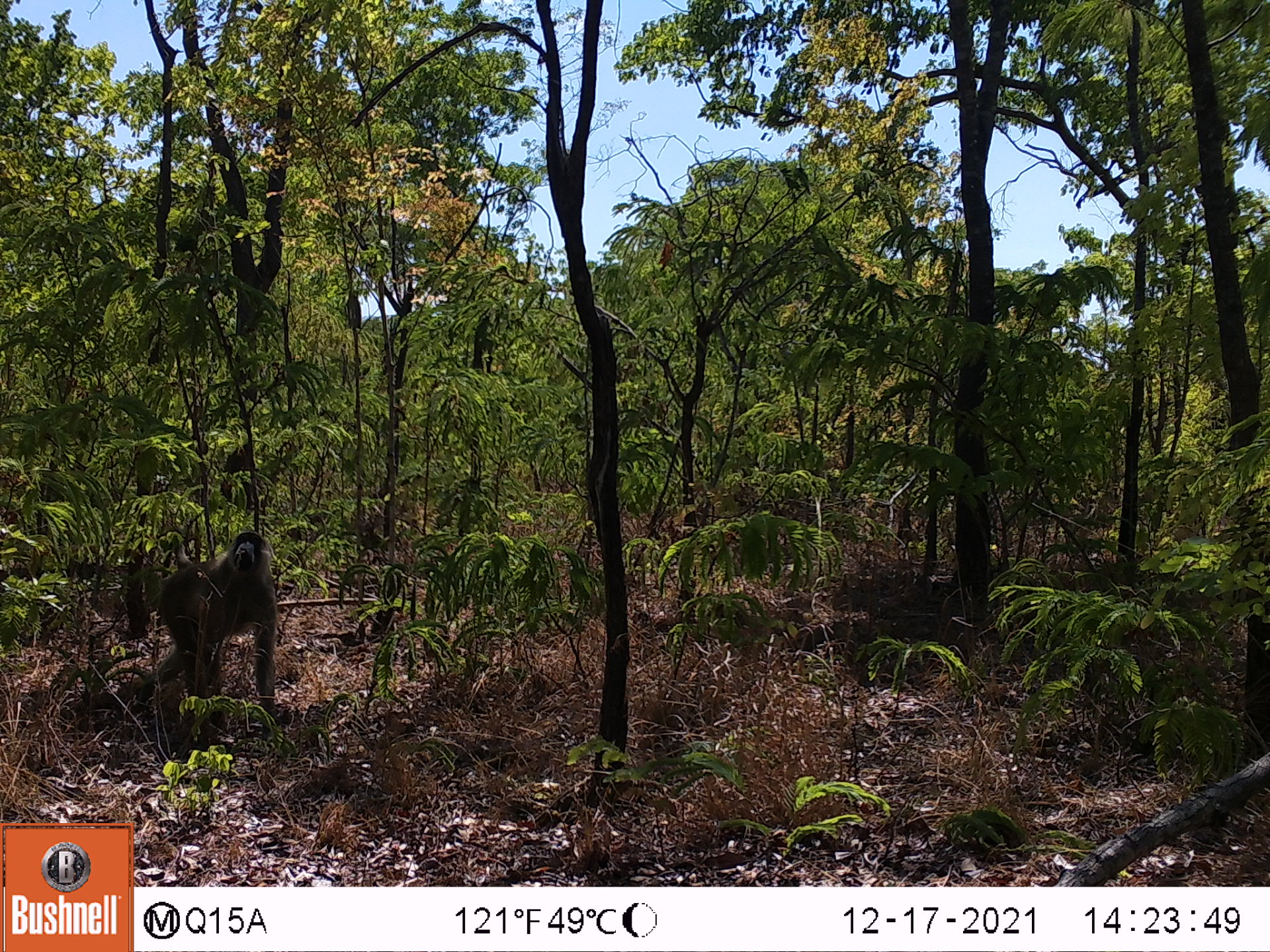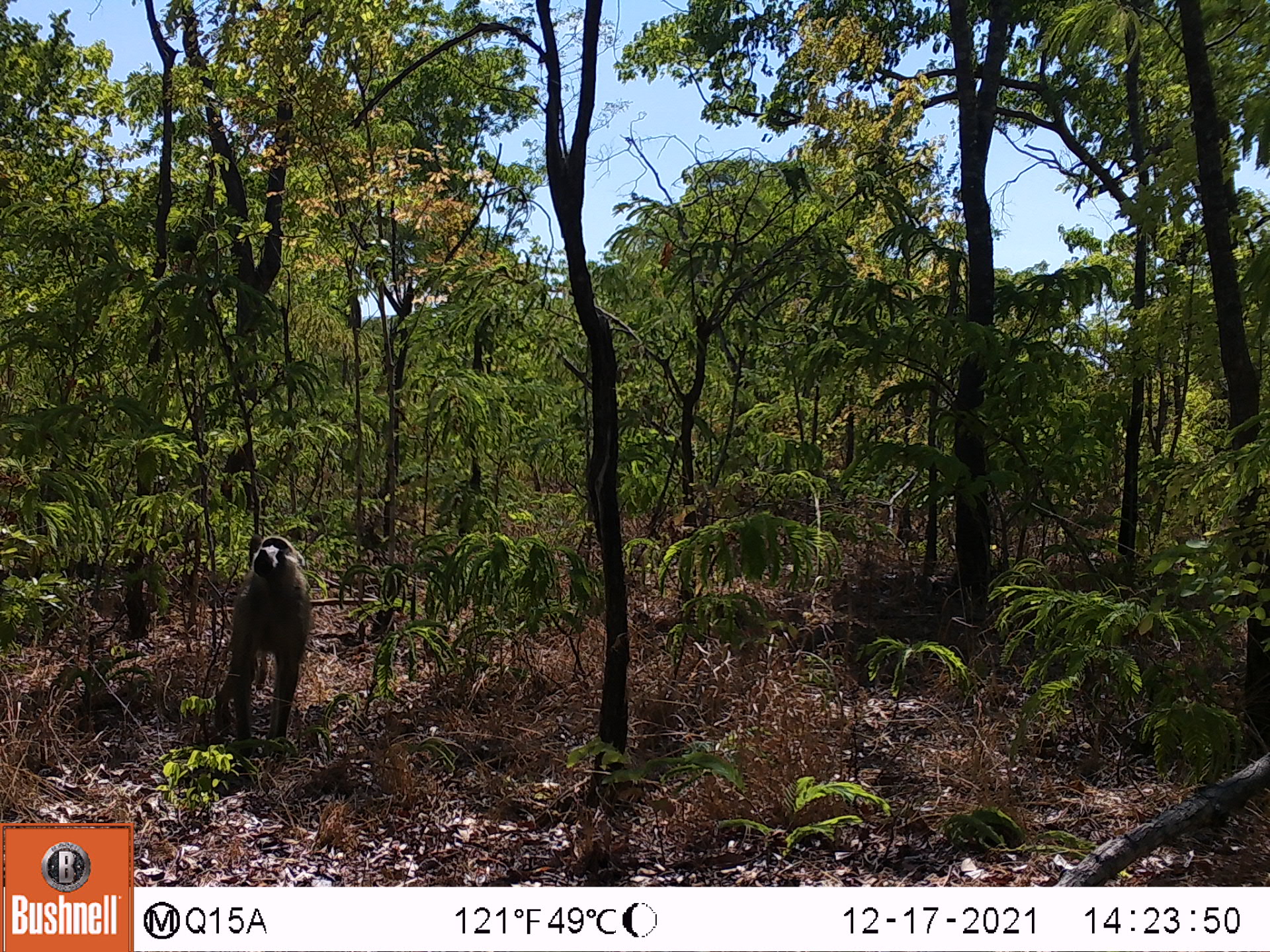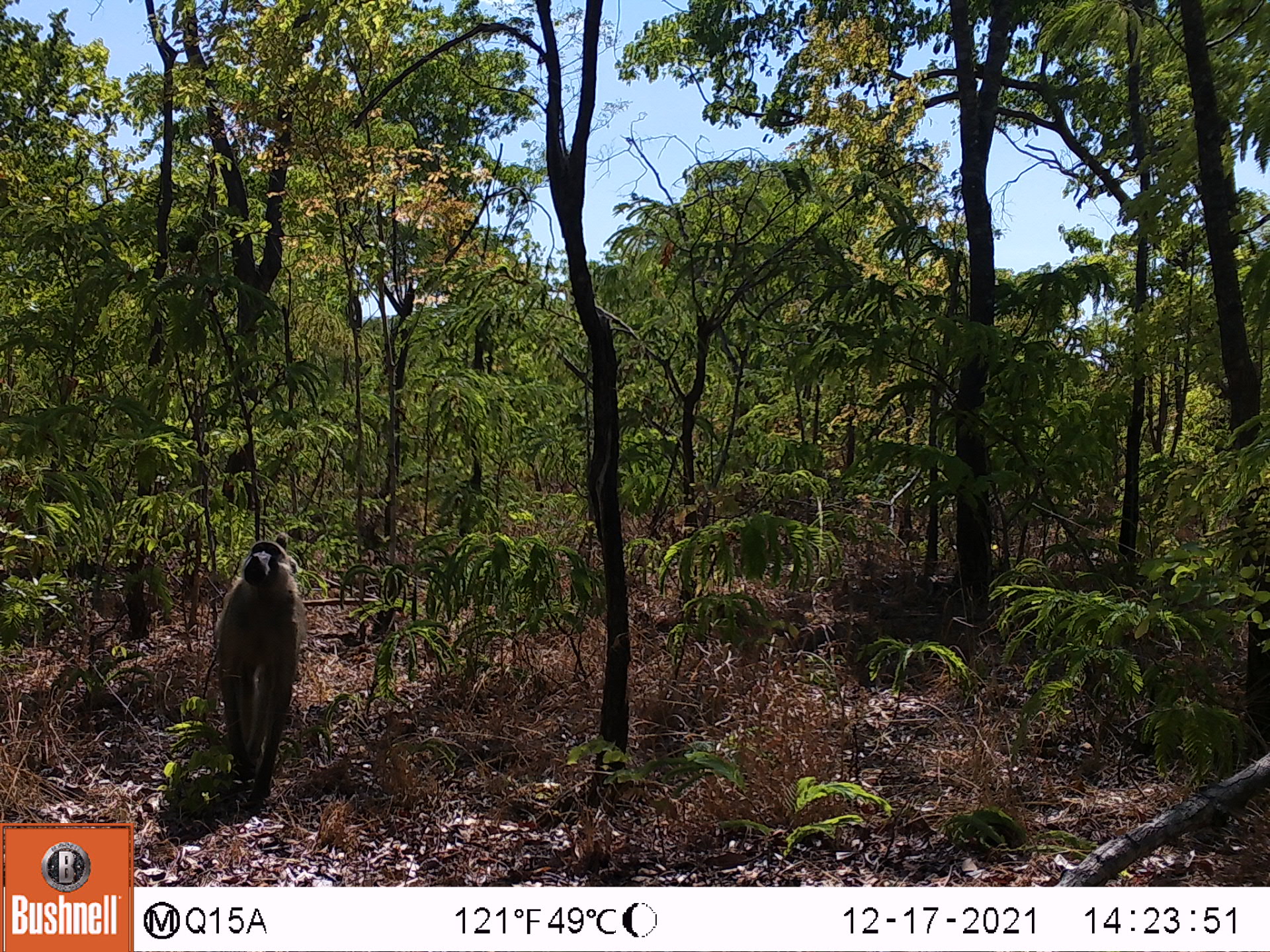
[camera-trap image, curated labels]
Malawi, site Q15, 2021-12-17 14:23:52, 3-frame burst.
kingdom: Animalia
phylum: Chordata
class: Mammalia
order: Primates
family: Cercopithecidae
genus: Papio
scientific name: Papio cynocephalus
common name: yellow baboon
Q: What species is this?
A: Yellow baboon (Papio cynocephalus).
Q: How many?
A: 1.